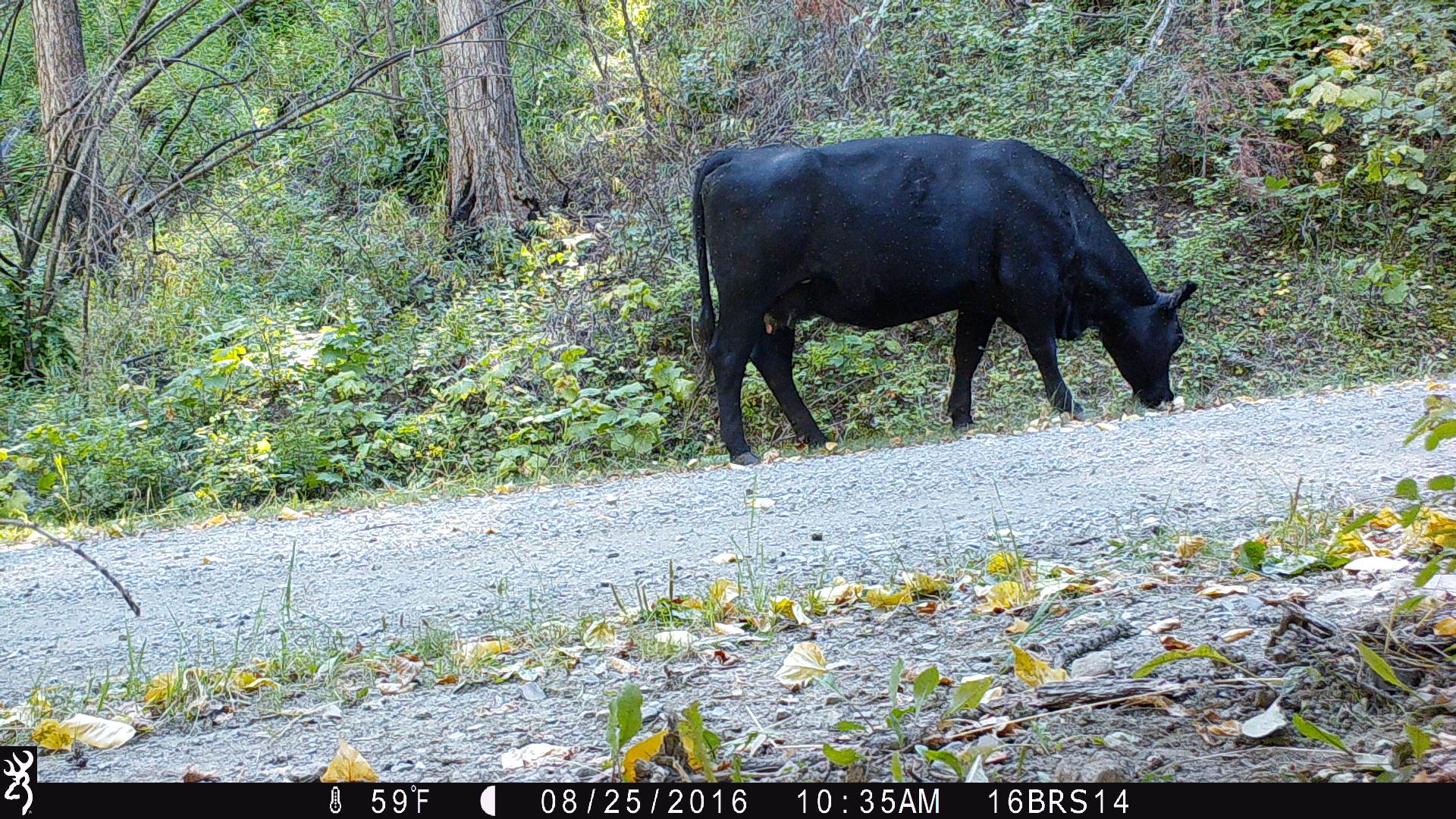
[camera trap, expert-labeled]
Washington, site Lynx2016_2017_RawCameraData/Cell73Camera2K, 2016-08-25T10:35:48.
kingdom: Animalia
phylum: Chordata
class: Mammalia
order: Artiodactyla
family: Bovidae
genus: Bos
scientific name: Bos taurus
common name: domestic cattle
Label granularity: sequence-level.